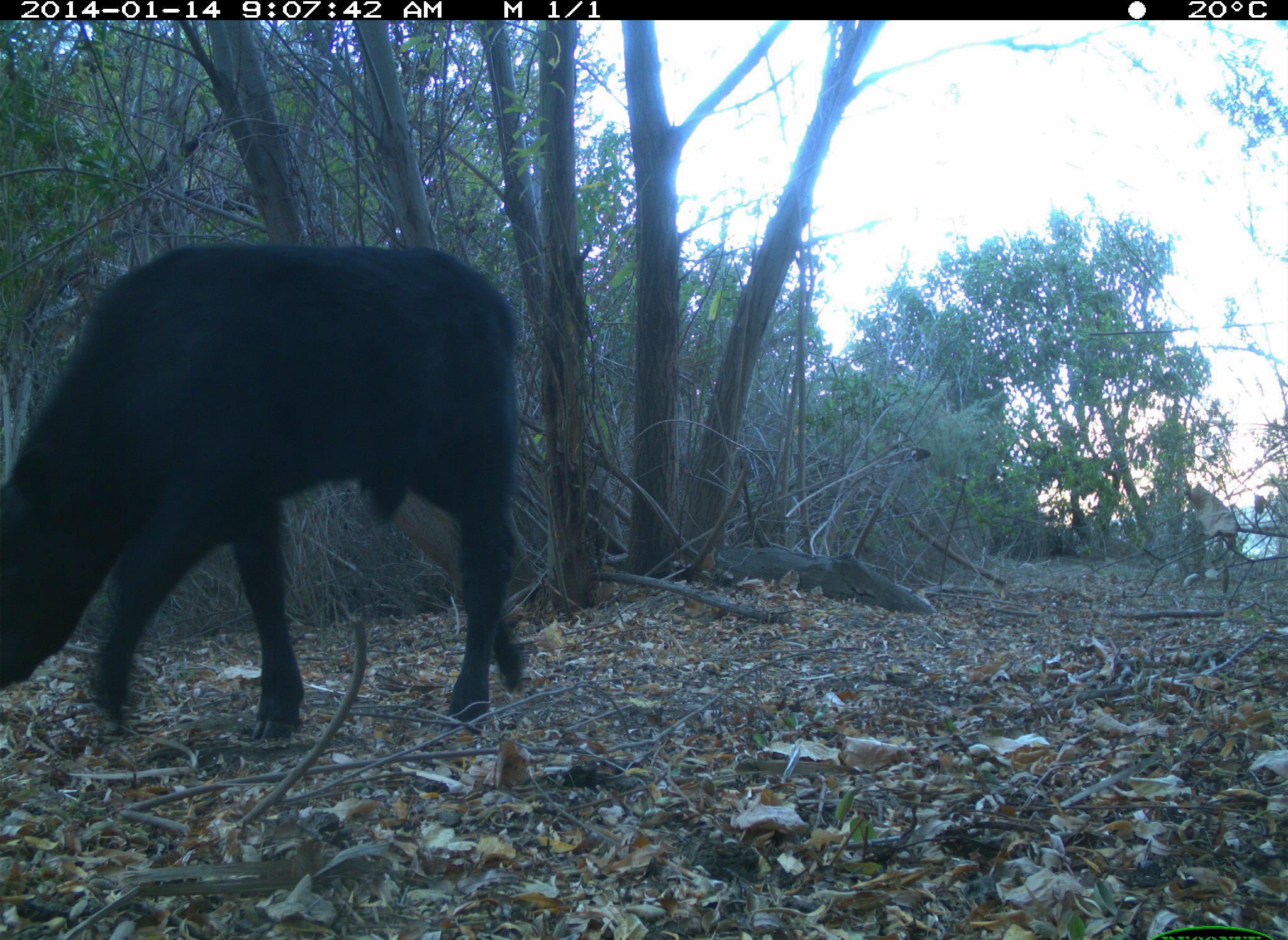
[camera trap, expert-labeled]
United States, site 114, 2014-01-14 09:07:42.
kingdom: Animalia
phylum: Chordata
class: Mammalia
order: Artiodactyla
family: Bovidae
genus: Bos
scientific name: Bos taurus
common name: cow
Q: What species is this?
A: Cow (Bos taurus).